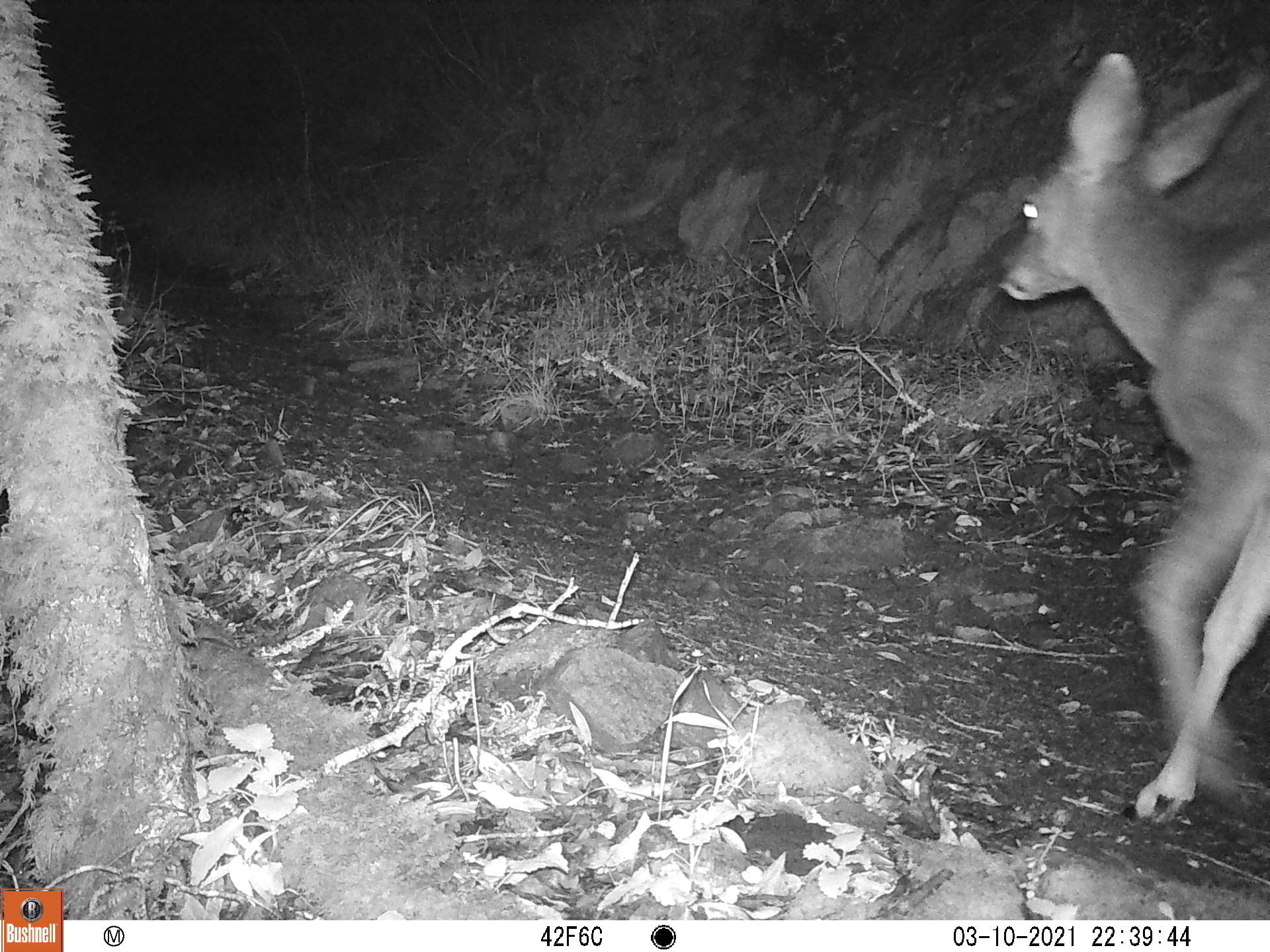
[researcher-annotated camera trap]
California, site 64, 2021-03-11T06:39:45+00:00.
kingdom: Animalia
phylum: Chordata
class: Mammalia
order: Artiodactyla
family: Cervidae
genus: Odocoileus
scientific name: Odocoileus hemionus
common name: mule deer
Mule deer (Odocoileus hemionus).